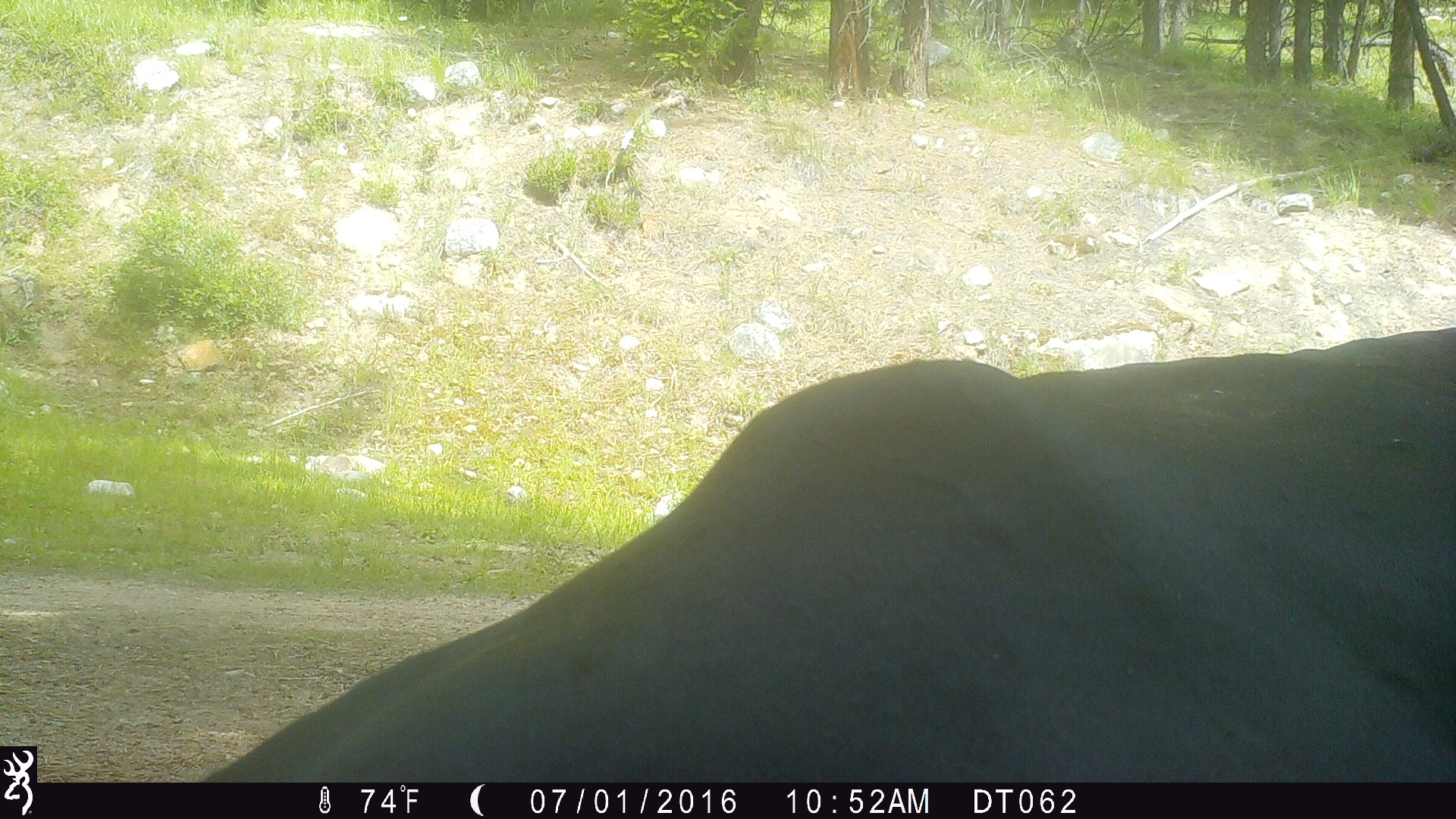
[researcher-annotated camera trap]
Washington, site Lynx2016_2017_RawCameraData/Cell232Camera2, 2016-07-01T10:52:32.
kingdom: Animalia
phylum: Chordata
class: Mammalia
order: Artiodactyla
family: Bovidae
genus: Bos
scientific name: Bos taurus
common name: domestic cattle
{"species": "domestic cattle (Bos taurus)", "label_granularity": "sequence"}